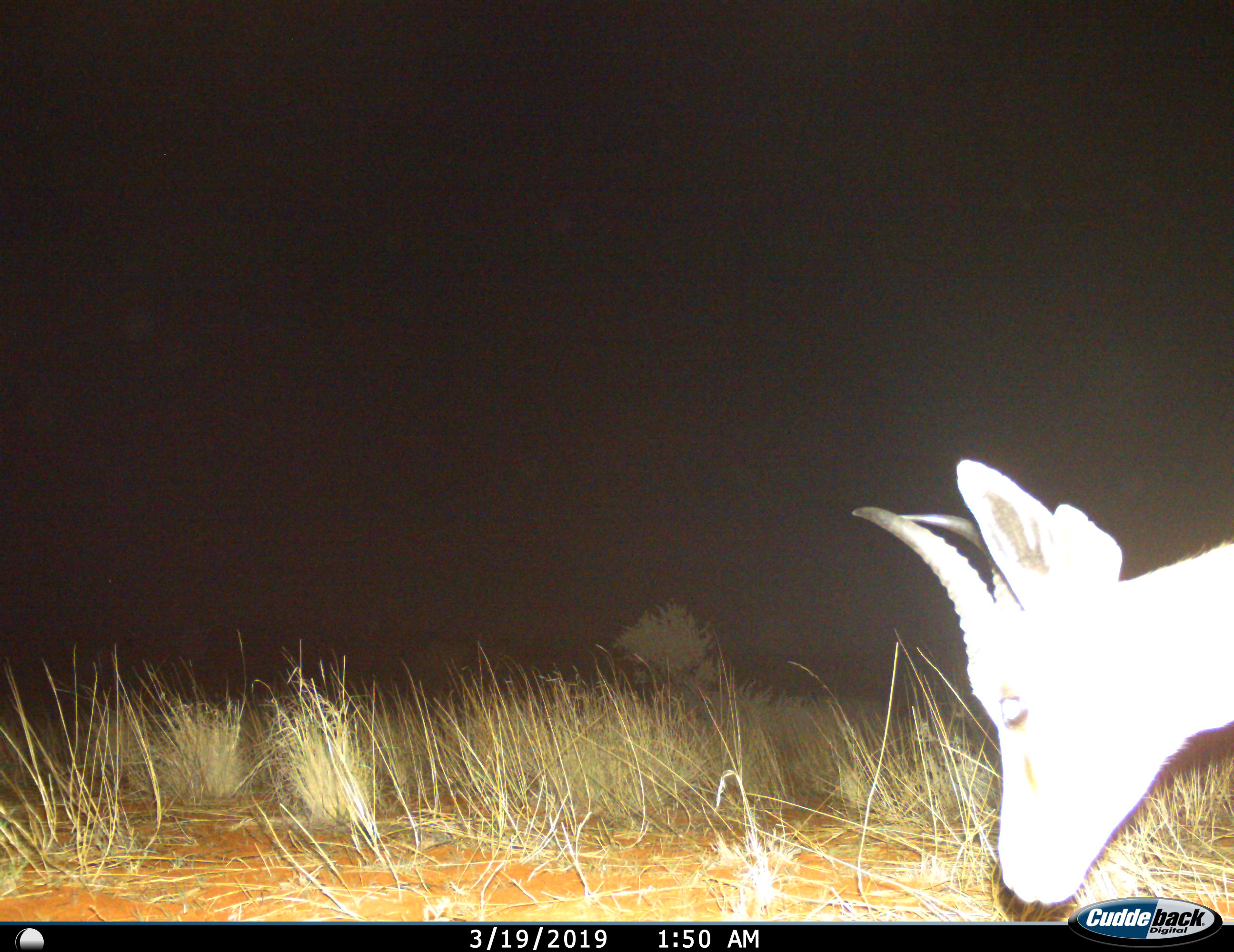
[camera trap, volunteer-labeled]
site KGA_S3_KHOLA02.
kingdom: Animalia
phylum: Chordata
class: Mammalia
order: Artiodactyla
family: Bovidae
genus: Antidorcas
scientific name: Antidorcas marsupialis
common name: springbok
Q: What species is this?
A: Springbok (Antidorcas marsupialis).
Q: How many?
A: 1.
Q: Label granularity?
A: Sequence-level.